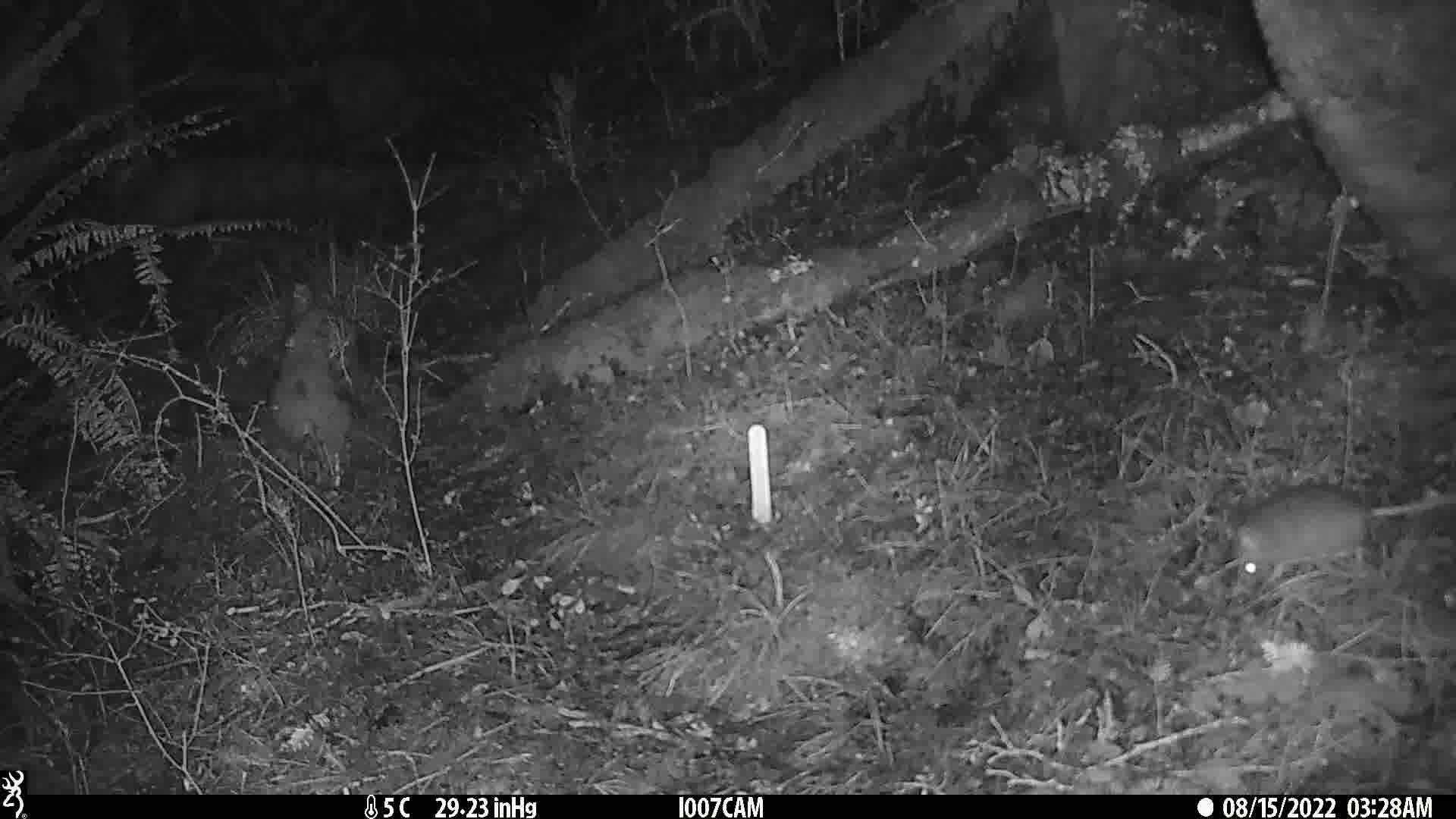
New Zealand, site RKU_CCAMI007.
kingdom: Animalia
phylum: Chordata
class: Mammalia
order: Rodentia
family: Muridae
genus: Rattus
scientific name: Rattus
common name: rat